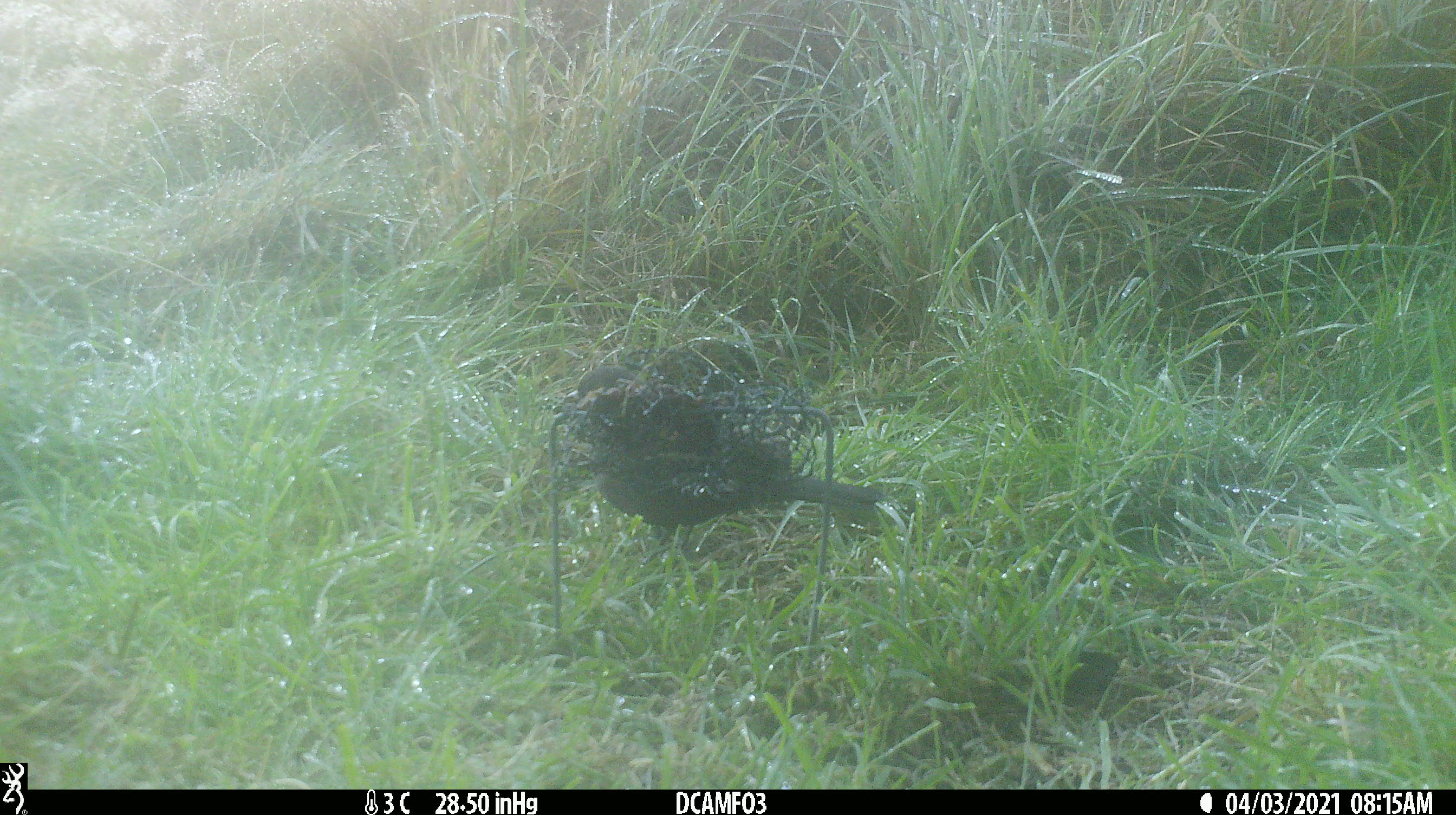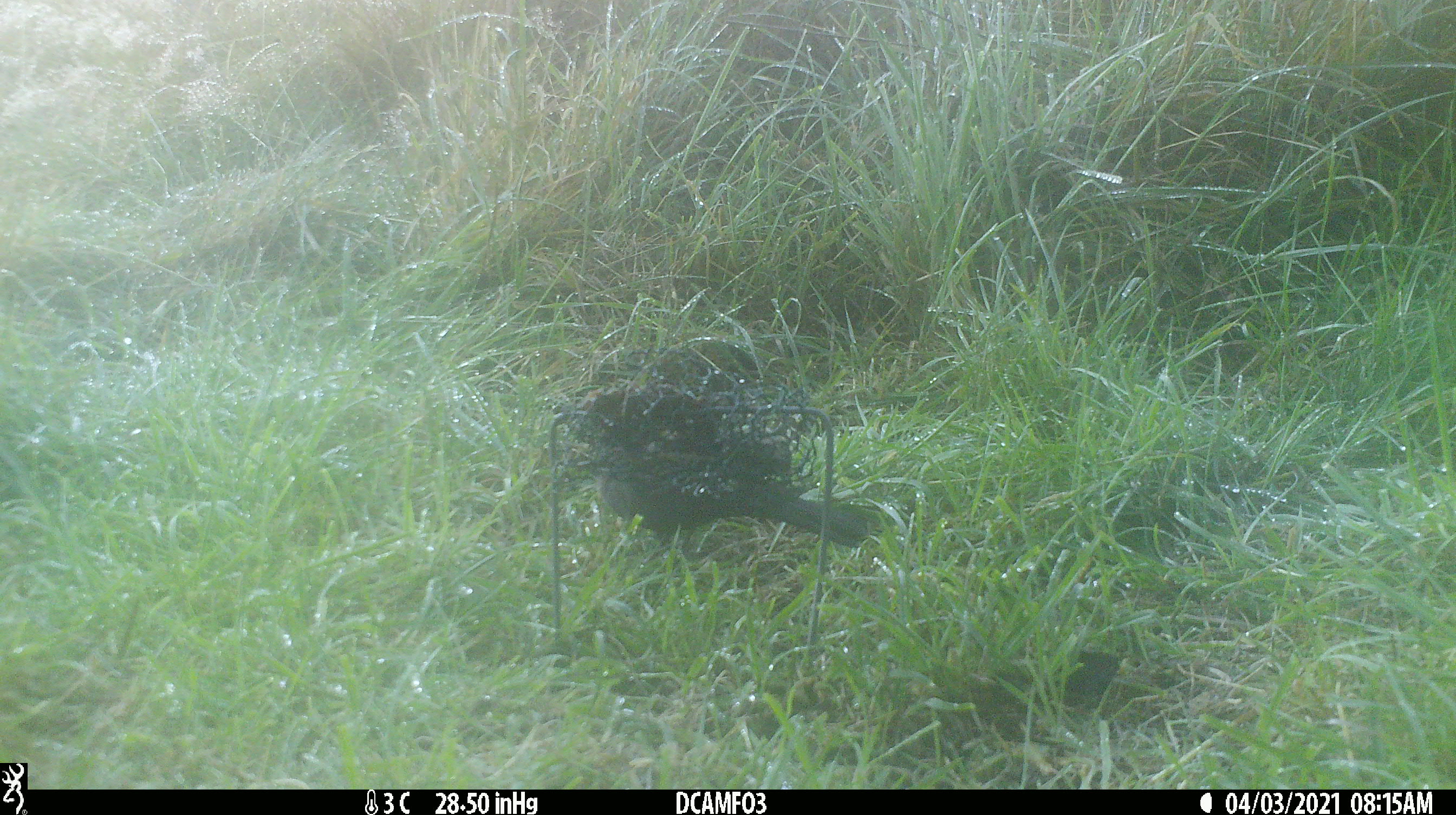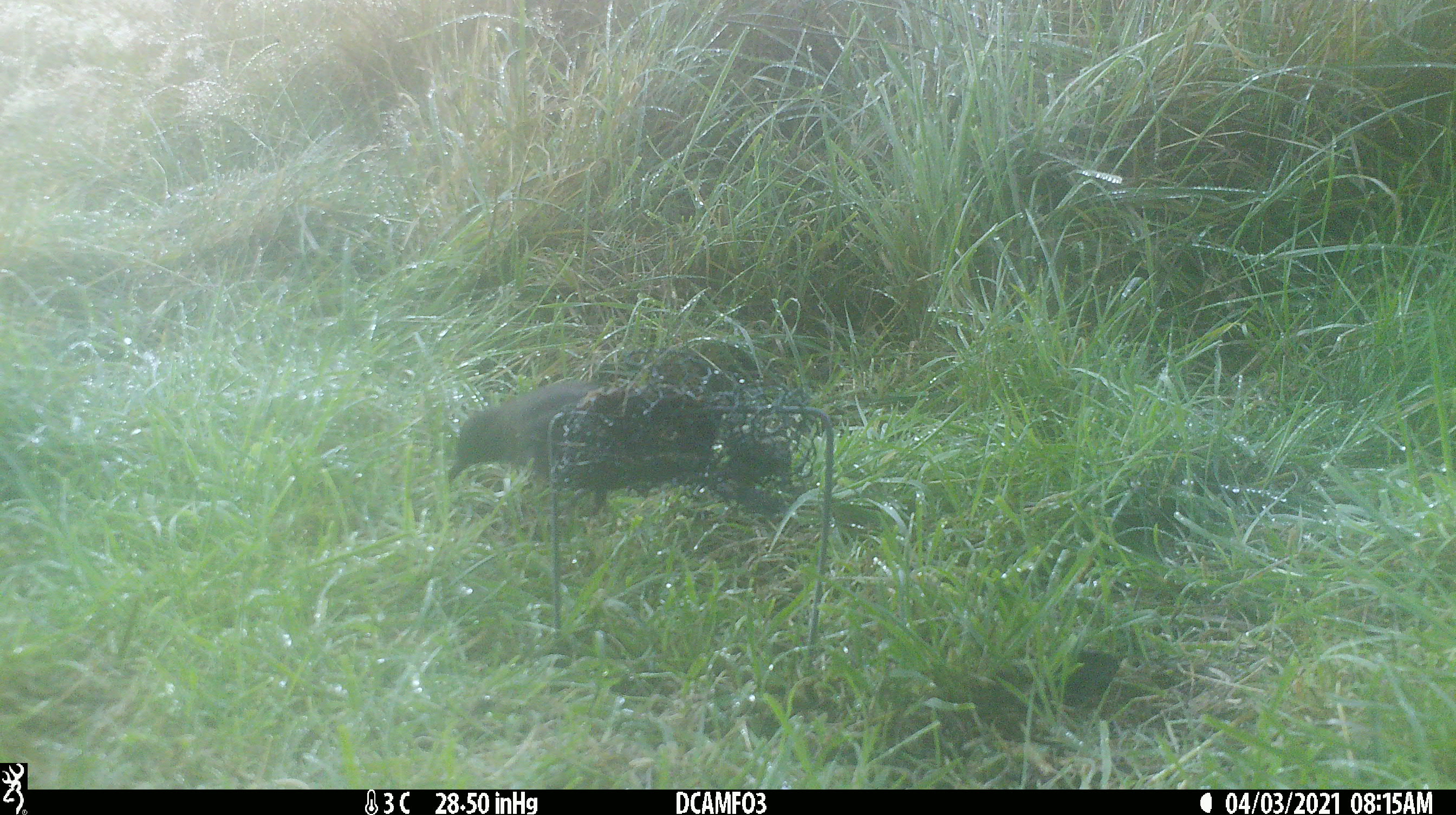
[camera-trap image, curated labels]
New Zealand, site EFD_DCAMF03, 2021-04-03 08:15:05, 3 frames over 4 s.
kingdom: Animalia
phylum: Chordata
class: Aves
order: Passeriformes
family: Turdidae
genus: Turdus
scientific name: Turdus merula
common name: eurasian blackbird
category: blackbird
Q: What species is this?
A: Blackbird (eurasian blackbird) (Turdus merula).